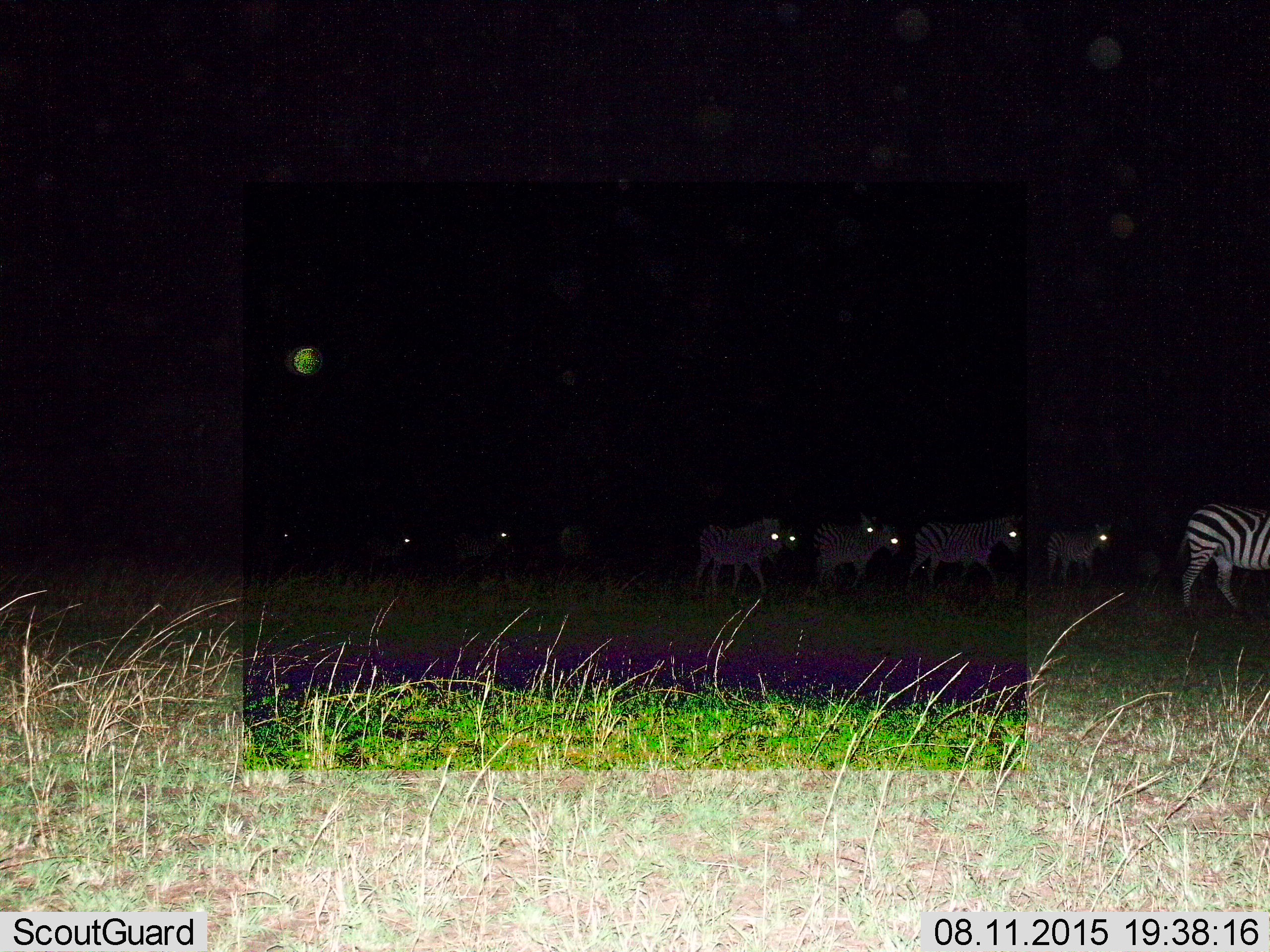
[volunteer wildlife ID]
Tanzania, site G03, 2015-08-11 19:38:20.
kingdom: Animalia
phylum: Chordata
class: Mammalia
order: Perissodactyla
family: Equidae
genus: Equus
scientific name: Equus quagga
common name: plains zebra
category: zebra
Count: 10.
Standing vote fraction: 39%.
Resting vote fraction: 0%.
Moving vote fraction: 78%.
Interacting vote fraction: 6%.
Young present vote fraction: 28%.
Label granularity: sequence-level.